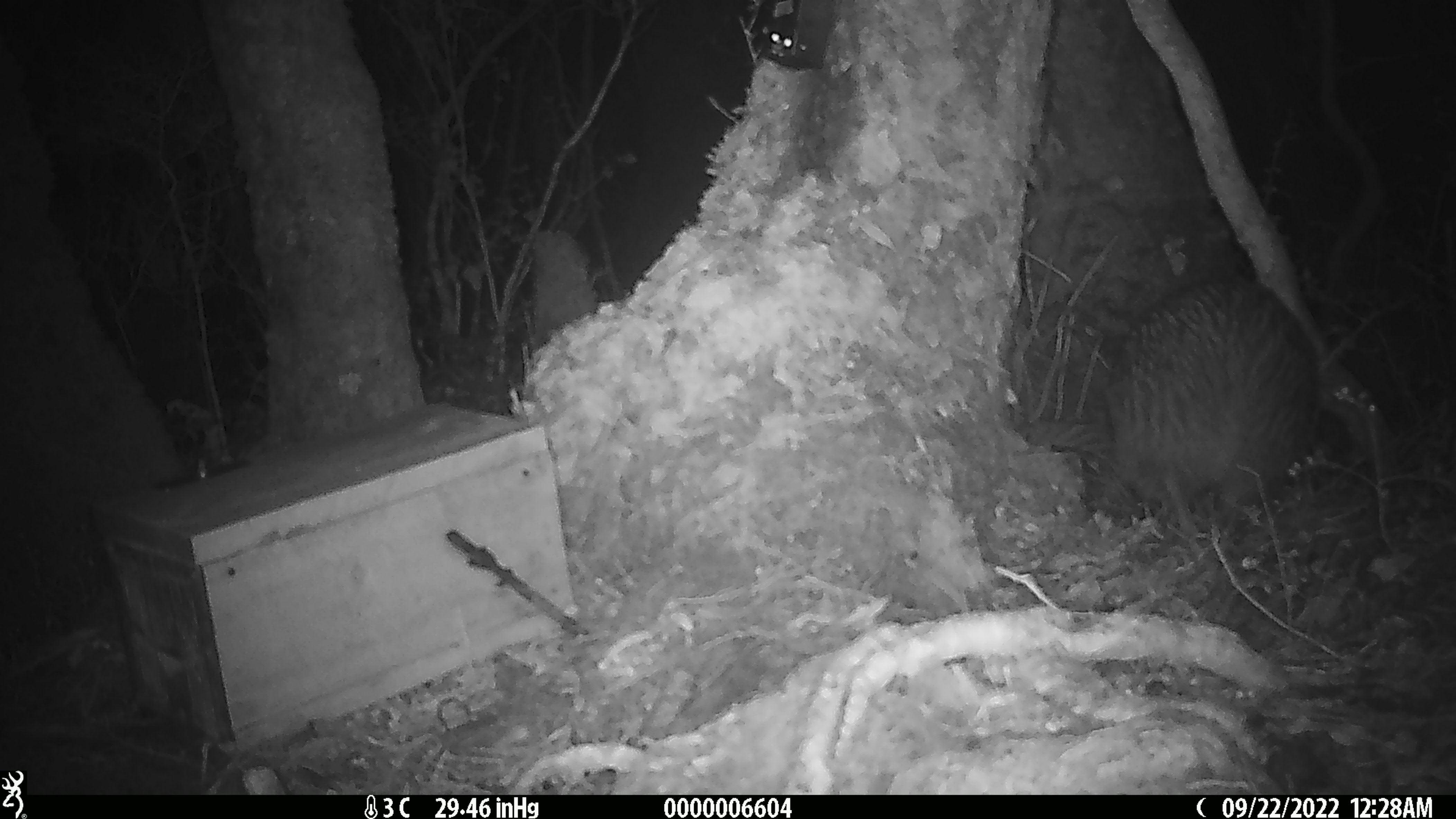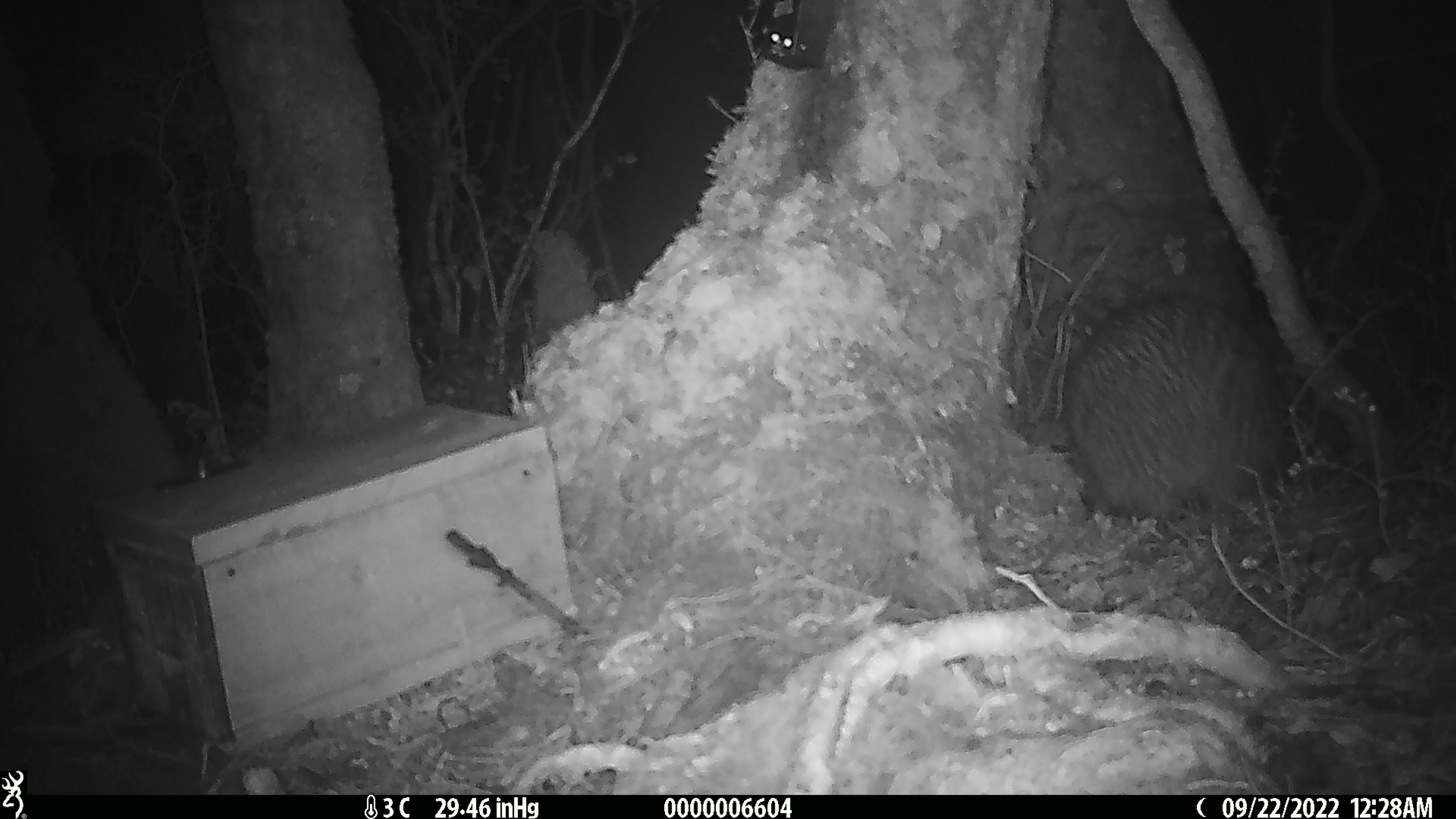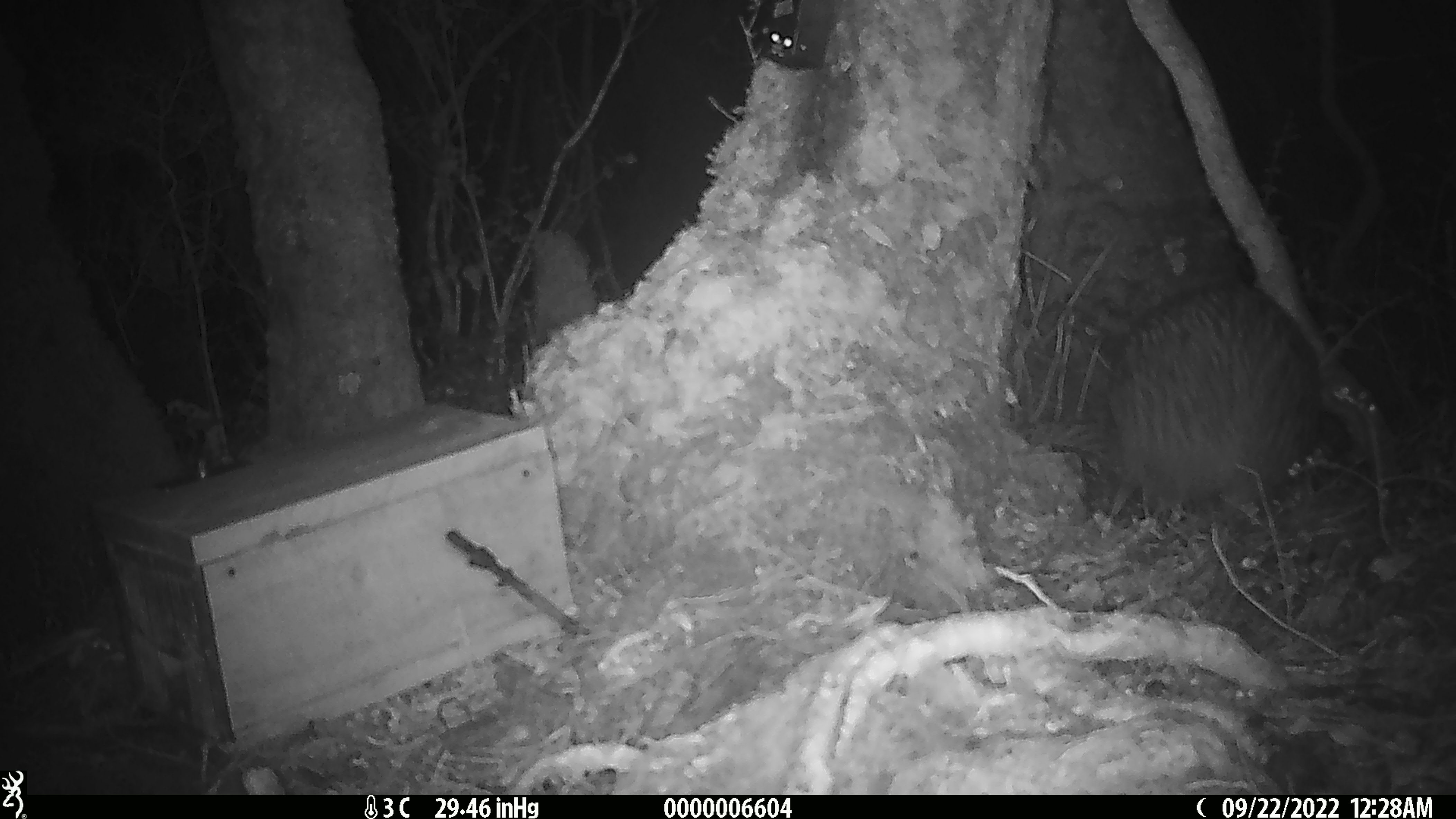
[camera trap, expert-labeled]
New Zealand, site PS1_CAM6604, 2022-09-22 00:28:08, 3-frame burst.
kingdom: Animalia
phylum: Chordata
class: Aves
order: Apterygiformes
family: Apterygidae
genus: Apteryx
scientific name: Apteryx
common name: kiwi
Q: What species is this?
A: Kiwi (Apteryx).